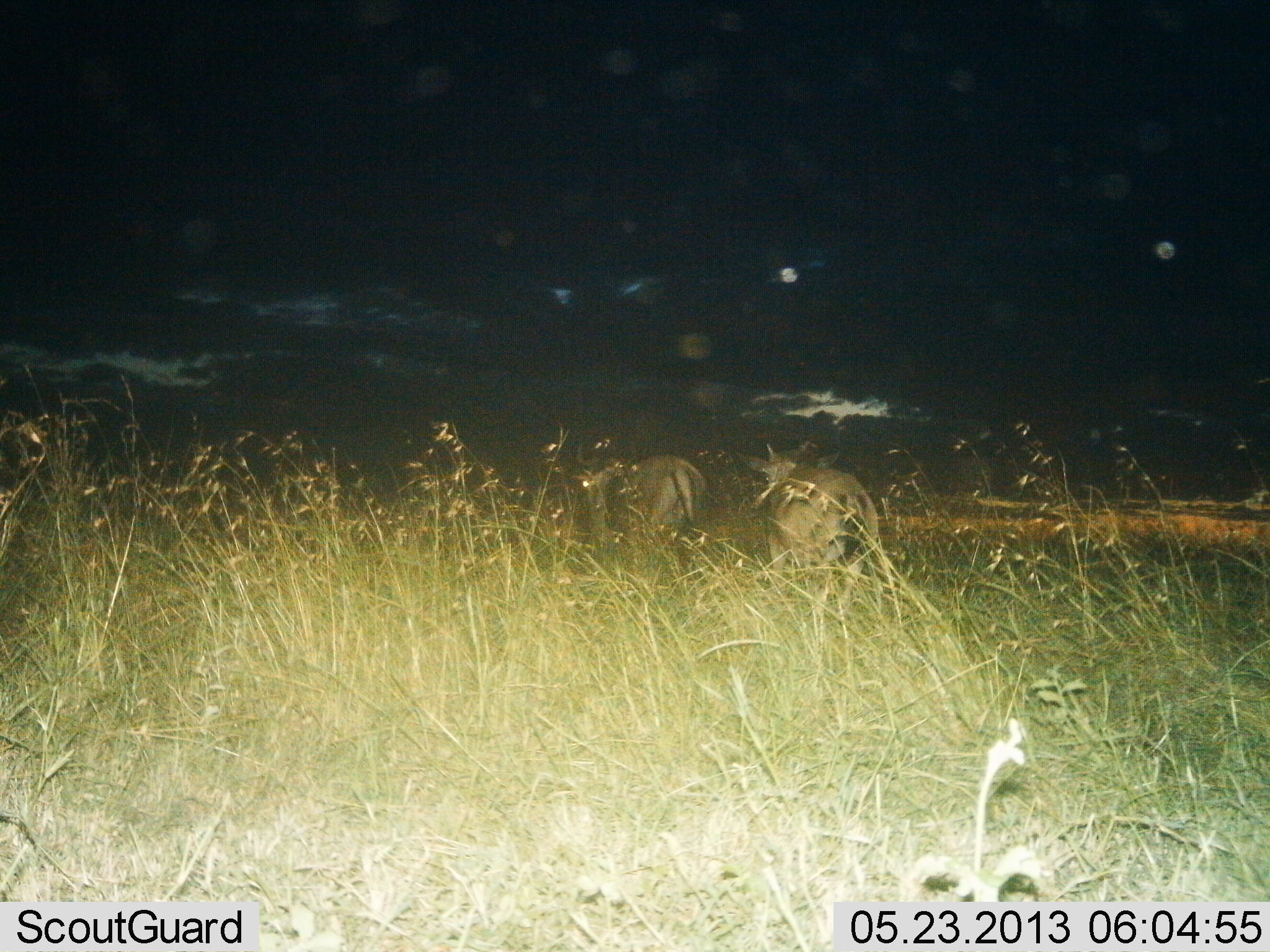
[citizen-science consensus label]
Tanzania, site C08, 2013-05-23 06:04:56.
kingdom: Animalia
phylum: Chordata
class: Mammalia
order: Artiodactyla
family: Bovidae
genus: Connochaetes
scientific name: Connochaetes taurinus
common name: blue wildebeest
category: wildebeest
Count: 2.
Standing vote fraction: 22%.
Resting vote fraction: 11%.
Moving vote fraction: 67%.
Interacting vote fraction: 0%.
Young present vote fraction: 0%.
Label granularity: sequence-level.